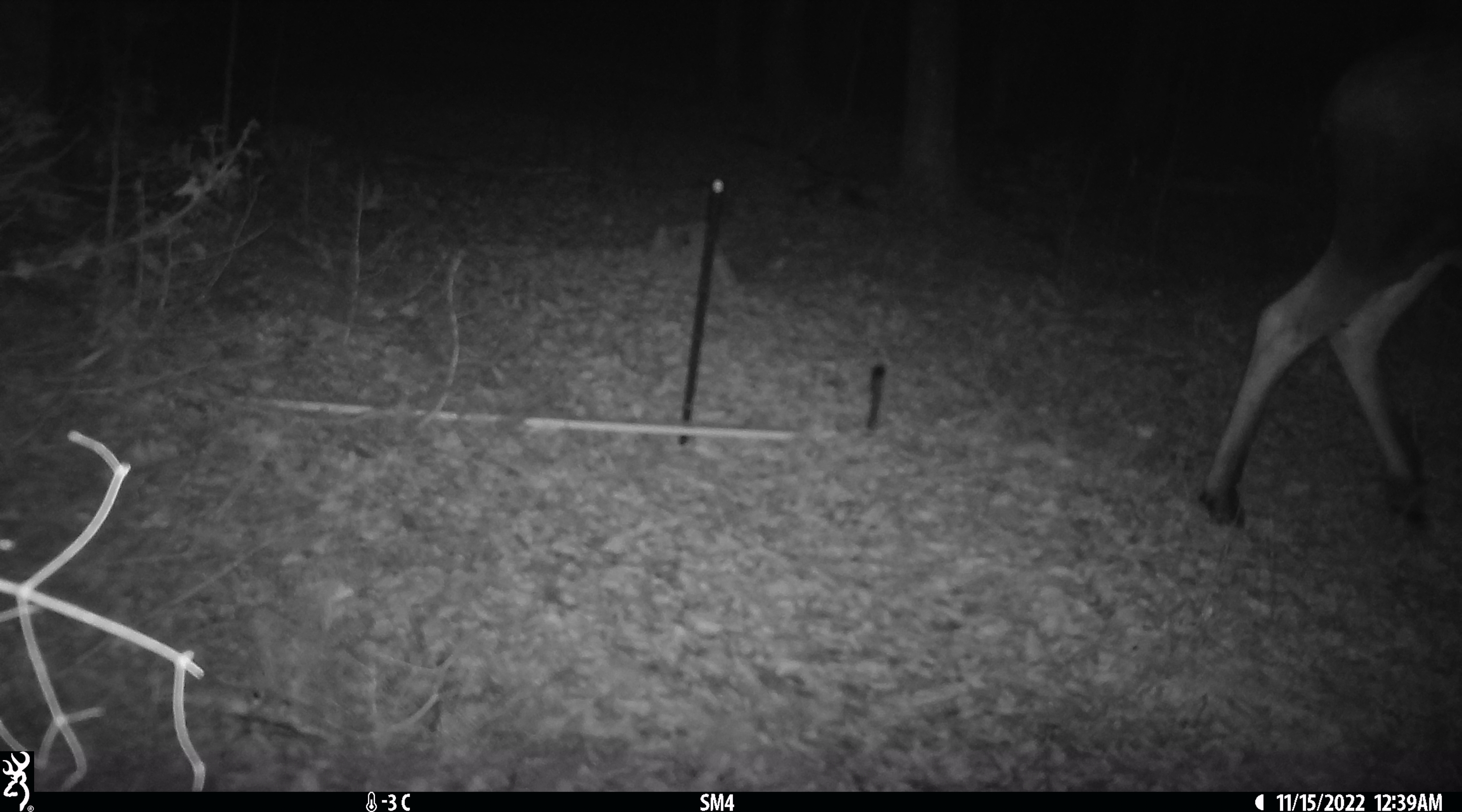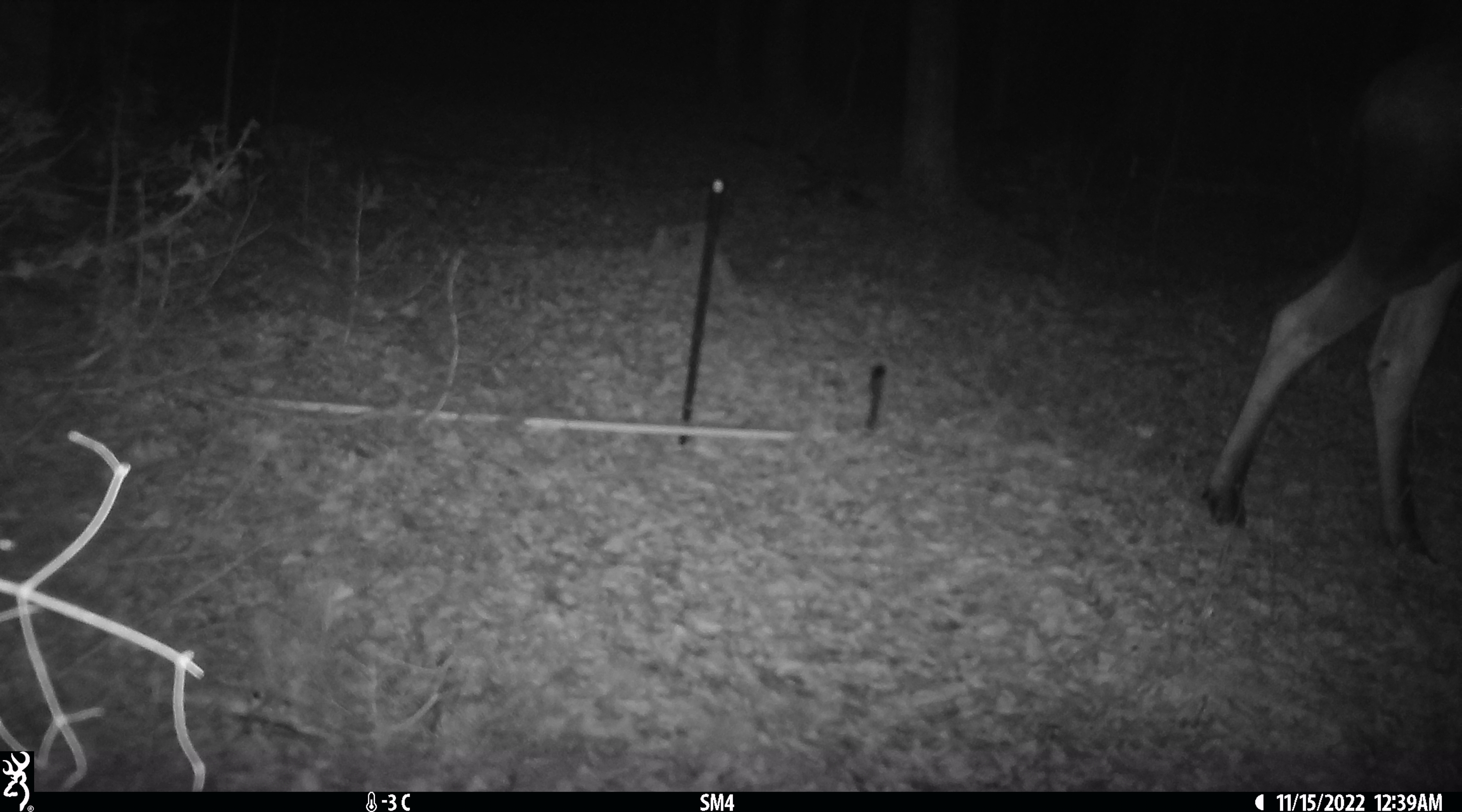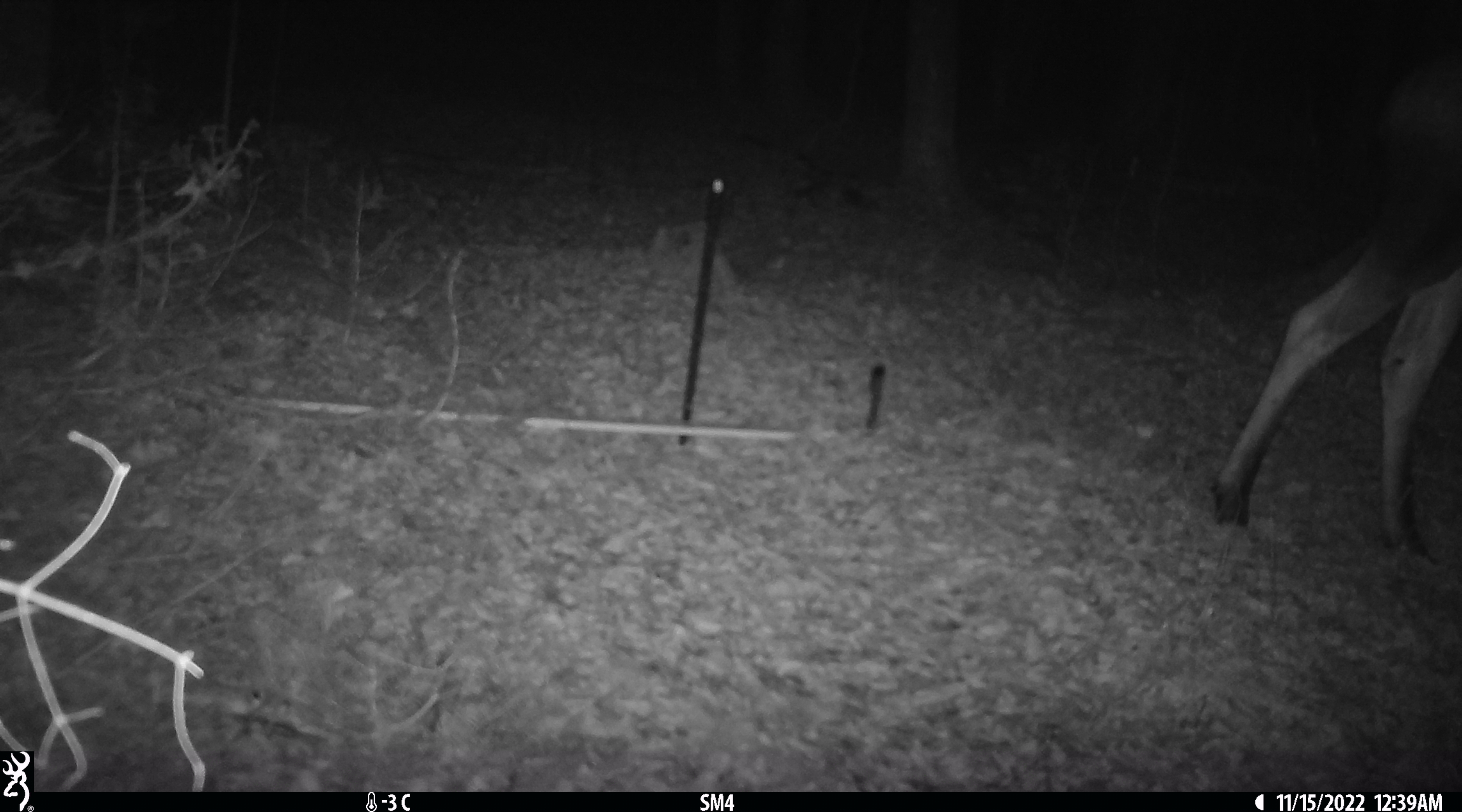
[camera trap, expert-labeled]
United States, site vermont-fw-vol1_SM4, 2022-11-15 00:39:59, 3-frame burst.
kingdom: Animalia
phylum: Chordata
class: Mammalia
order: Artiodactyla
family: Cervidae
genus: Alces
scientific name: Alces alces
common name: moose